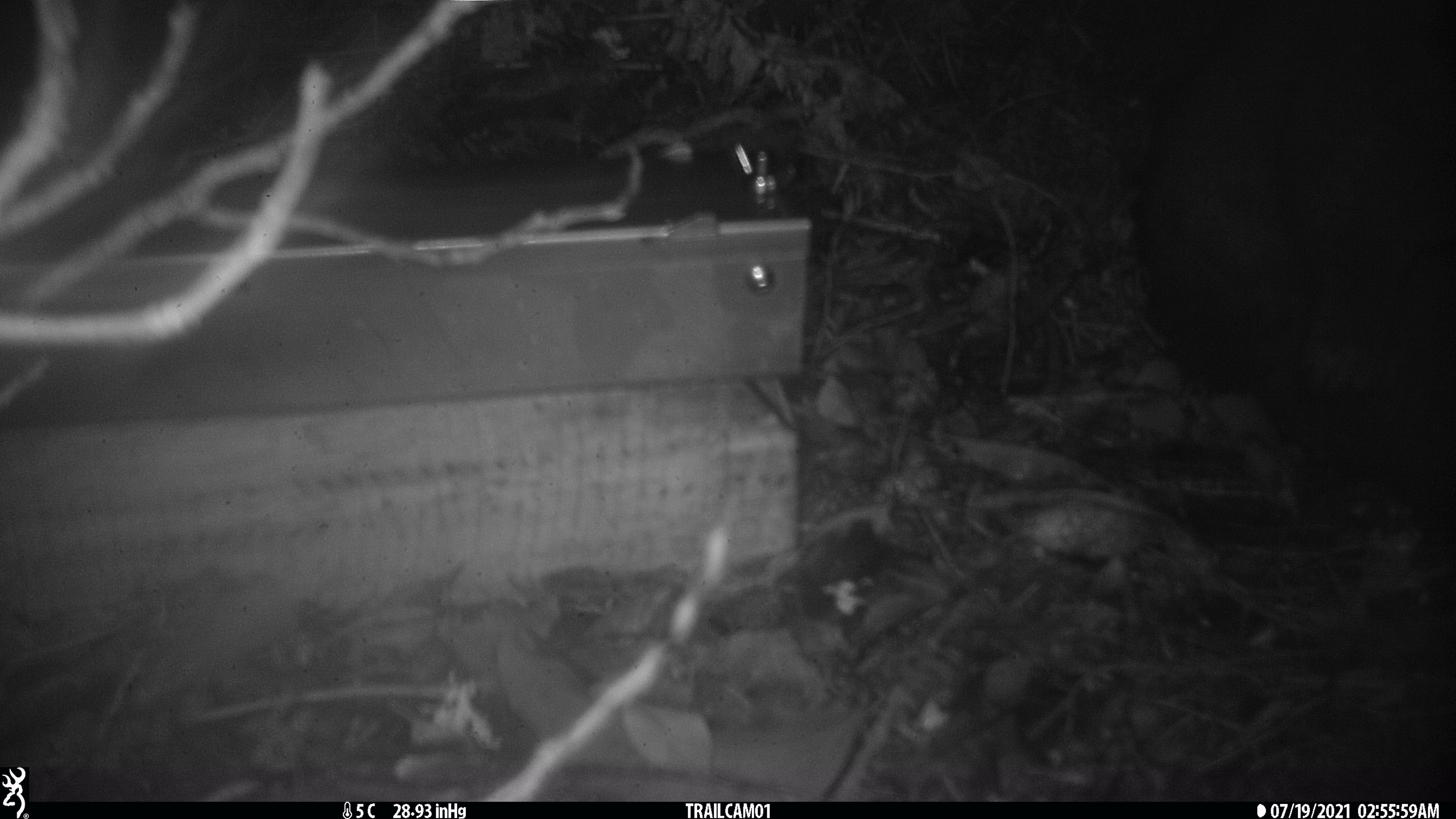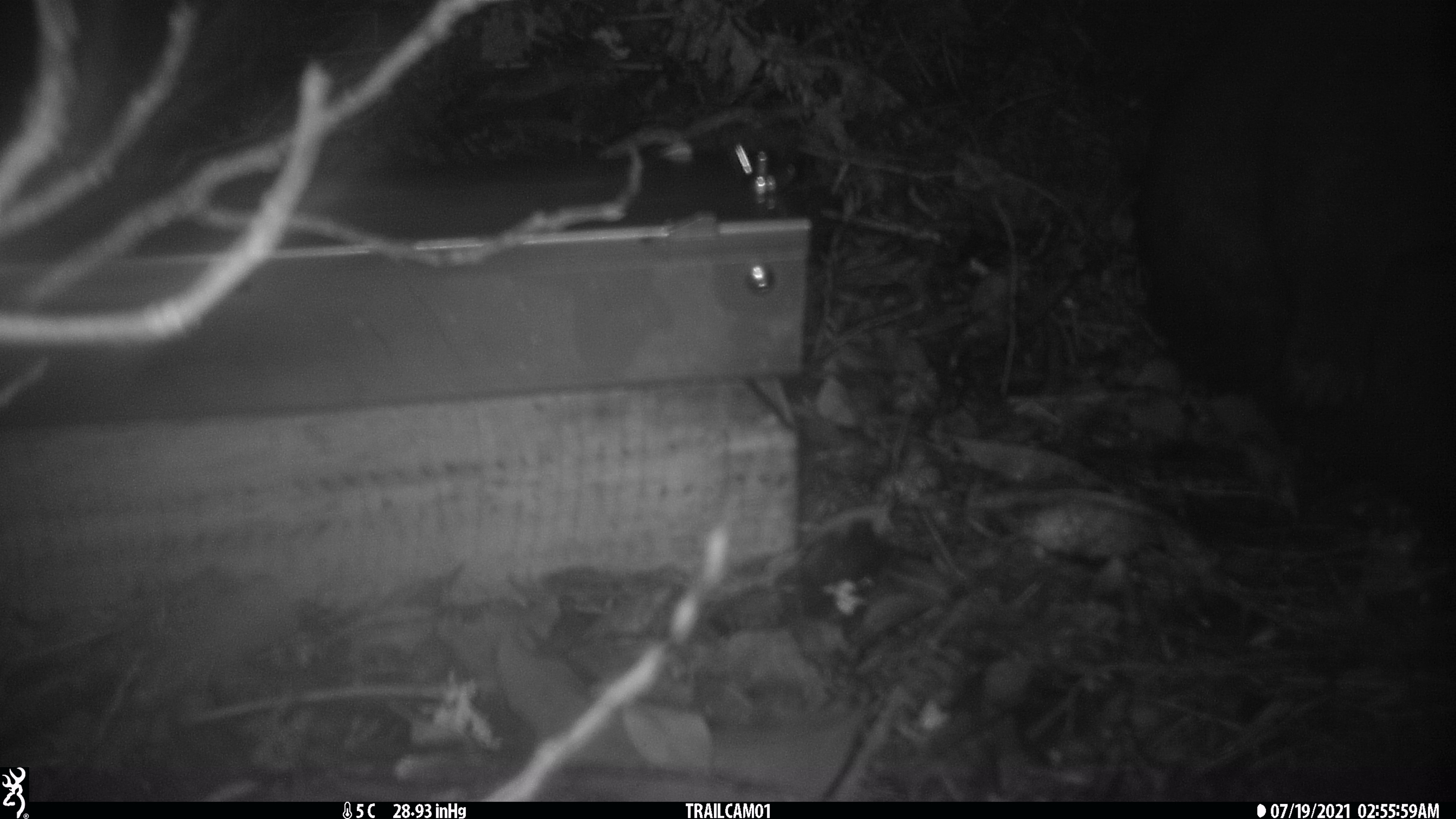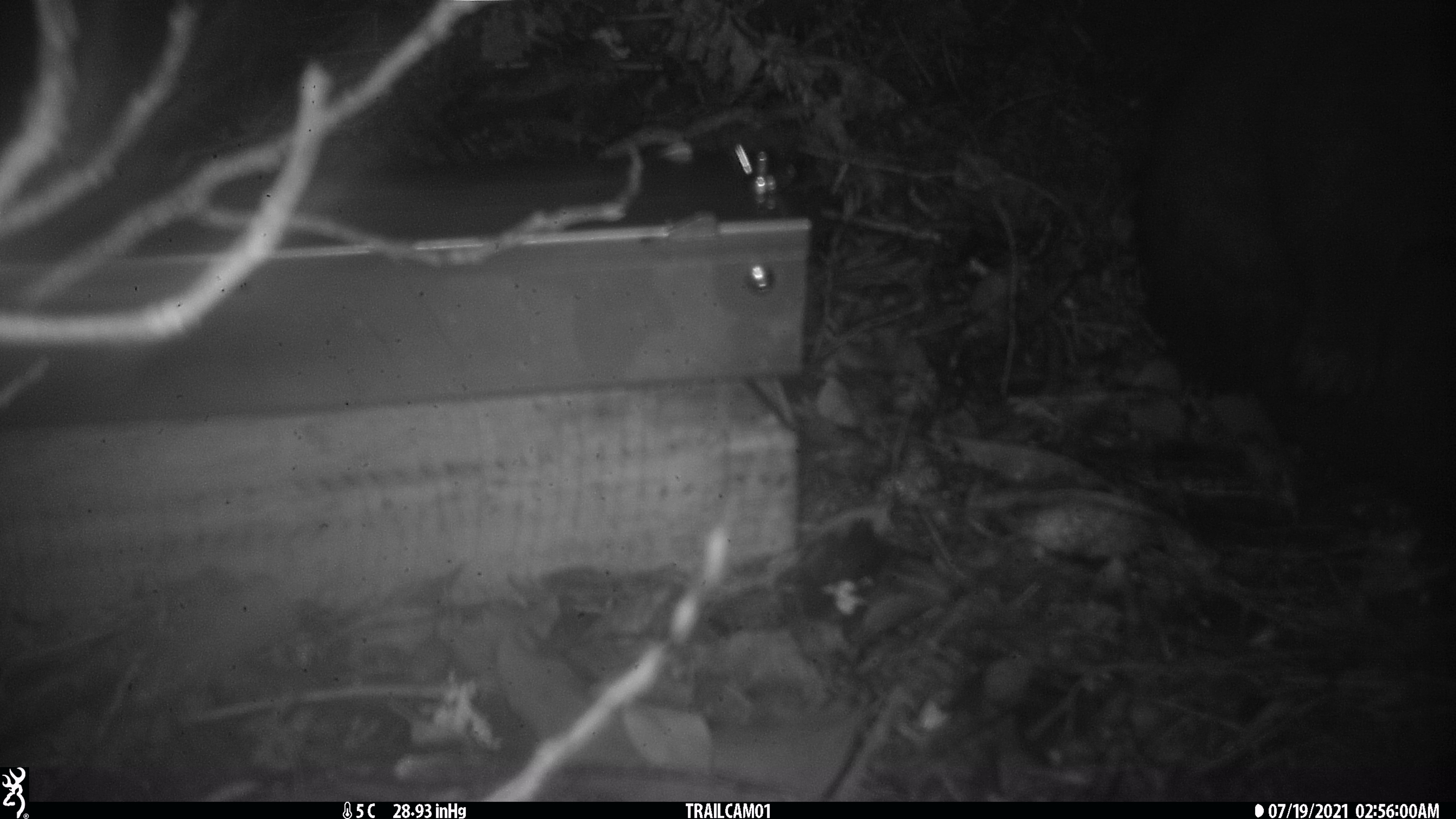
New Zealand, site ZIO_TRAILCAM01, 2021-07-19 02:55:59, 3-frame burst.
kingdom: Animalia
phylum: Chordata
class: Mammalia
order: Diprotodontia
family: Phalangeridae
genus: Trichosurus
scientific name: Trichosurus vulpecula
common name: common brushtail possum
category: possum